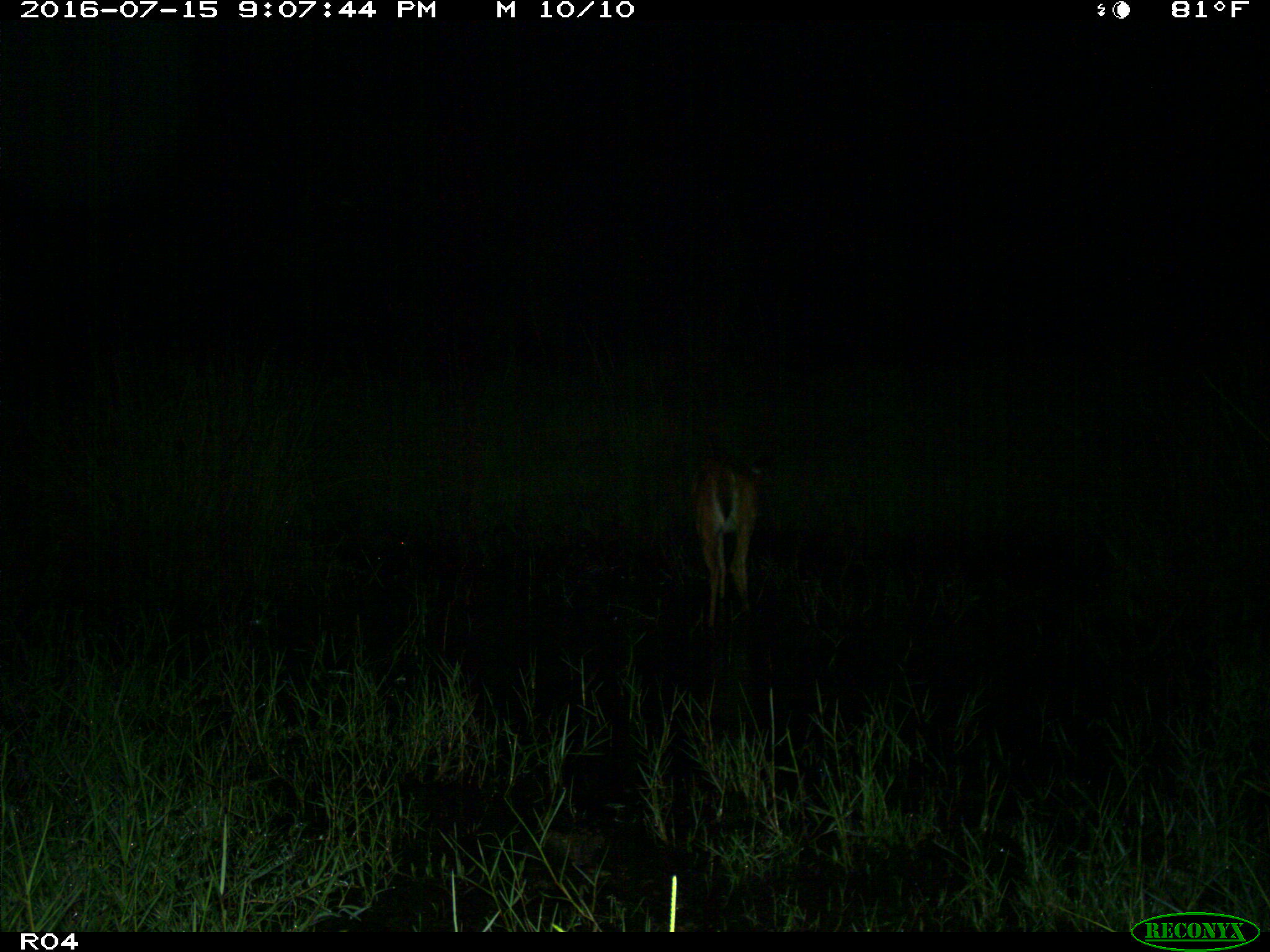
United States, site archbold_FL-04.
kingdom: Animalia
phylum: Chordata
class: Mammalia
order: Artiodactyla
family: Cervidae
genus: Odocoileus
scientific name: Odocoileus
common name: deer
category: unidentified deer